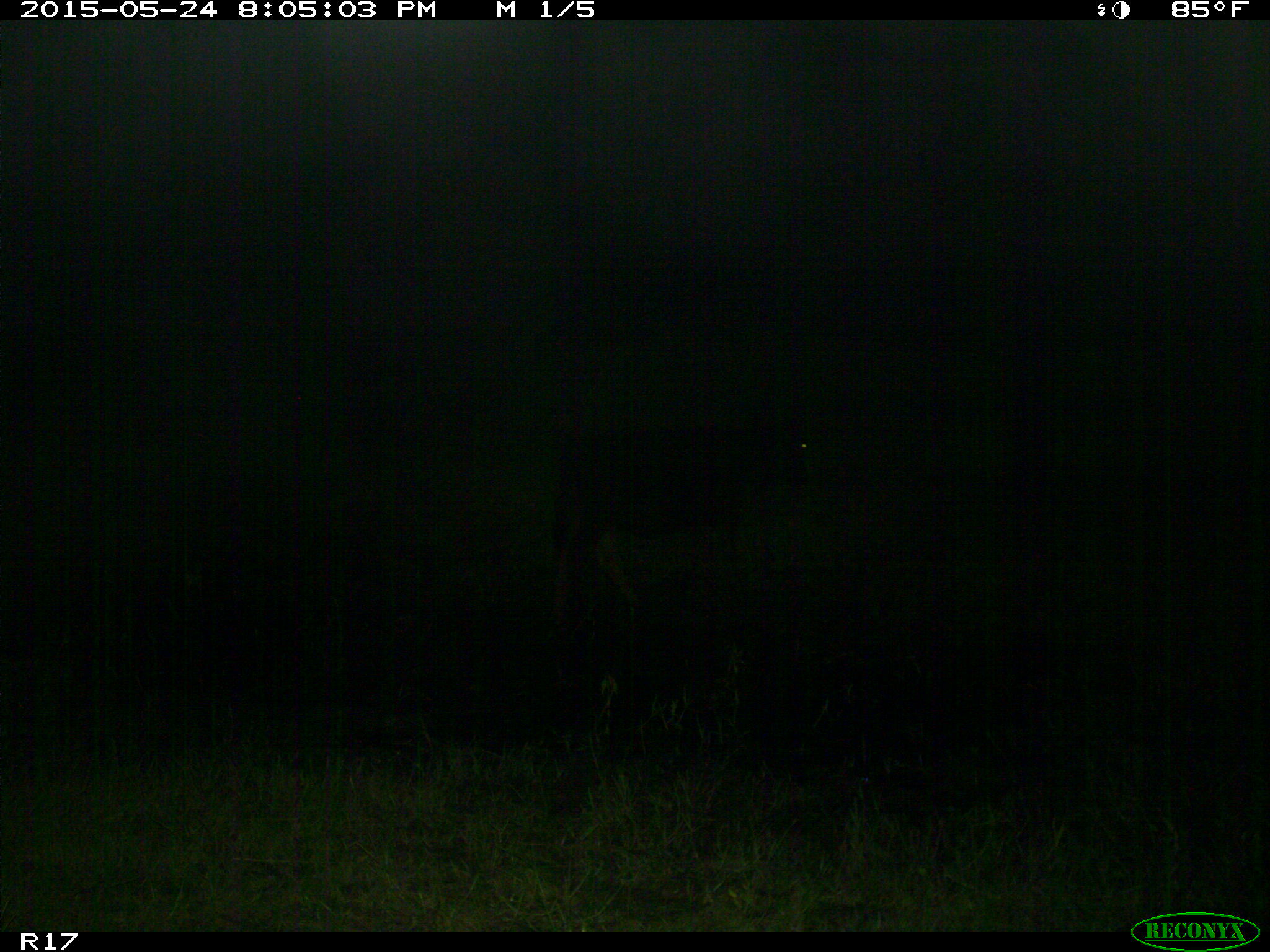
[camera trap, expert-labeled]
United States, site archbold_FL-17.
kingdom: Animalia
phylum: Chordata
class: Mammalia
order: Artiodactyla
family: Bovidae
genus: Bos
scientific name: Bos taurus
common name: domestic cow